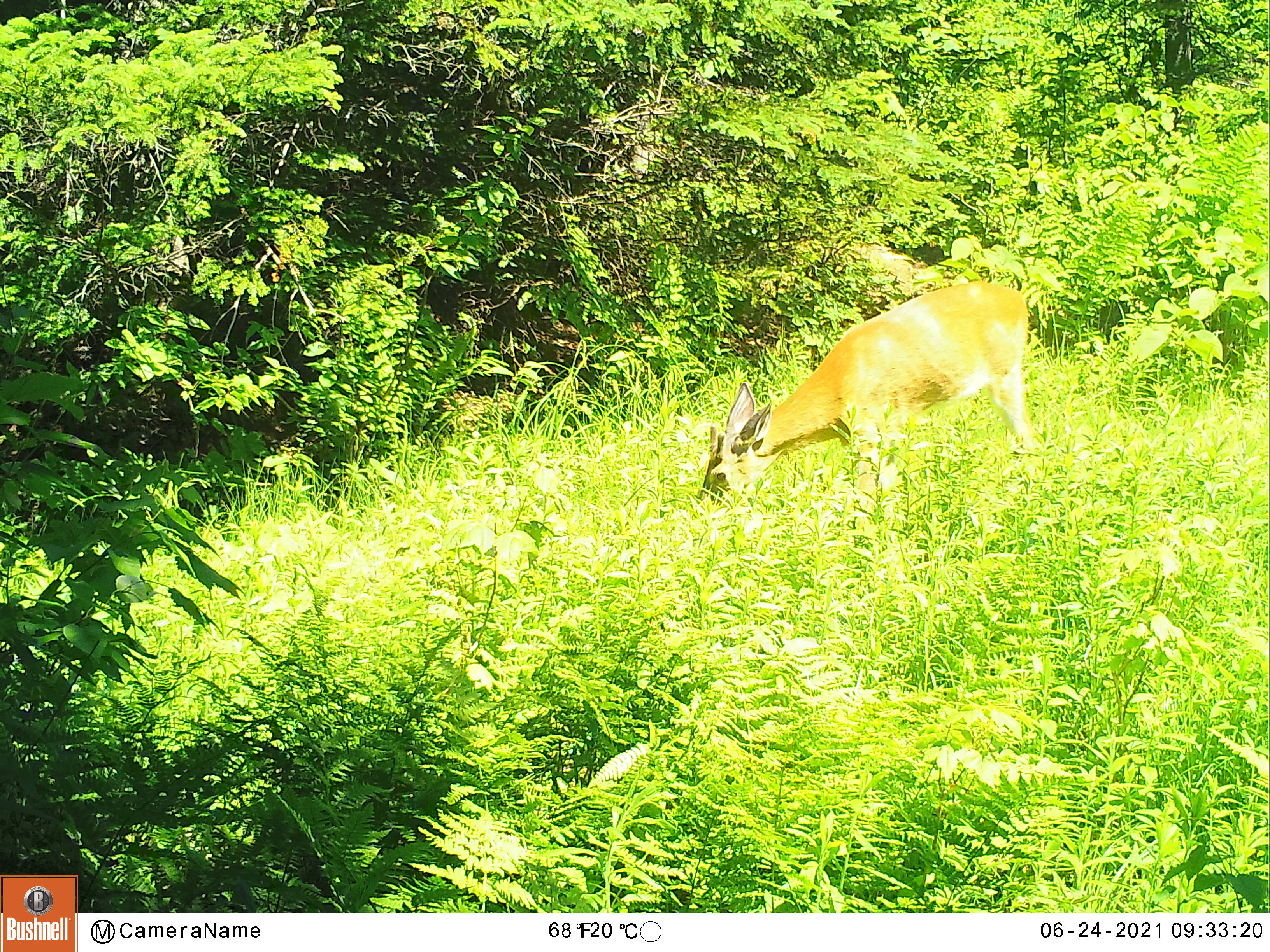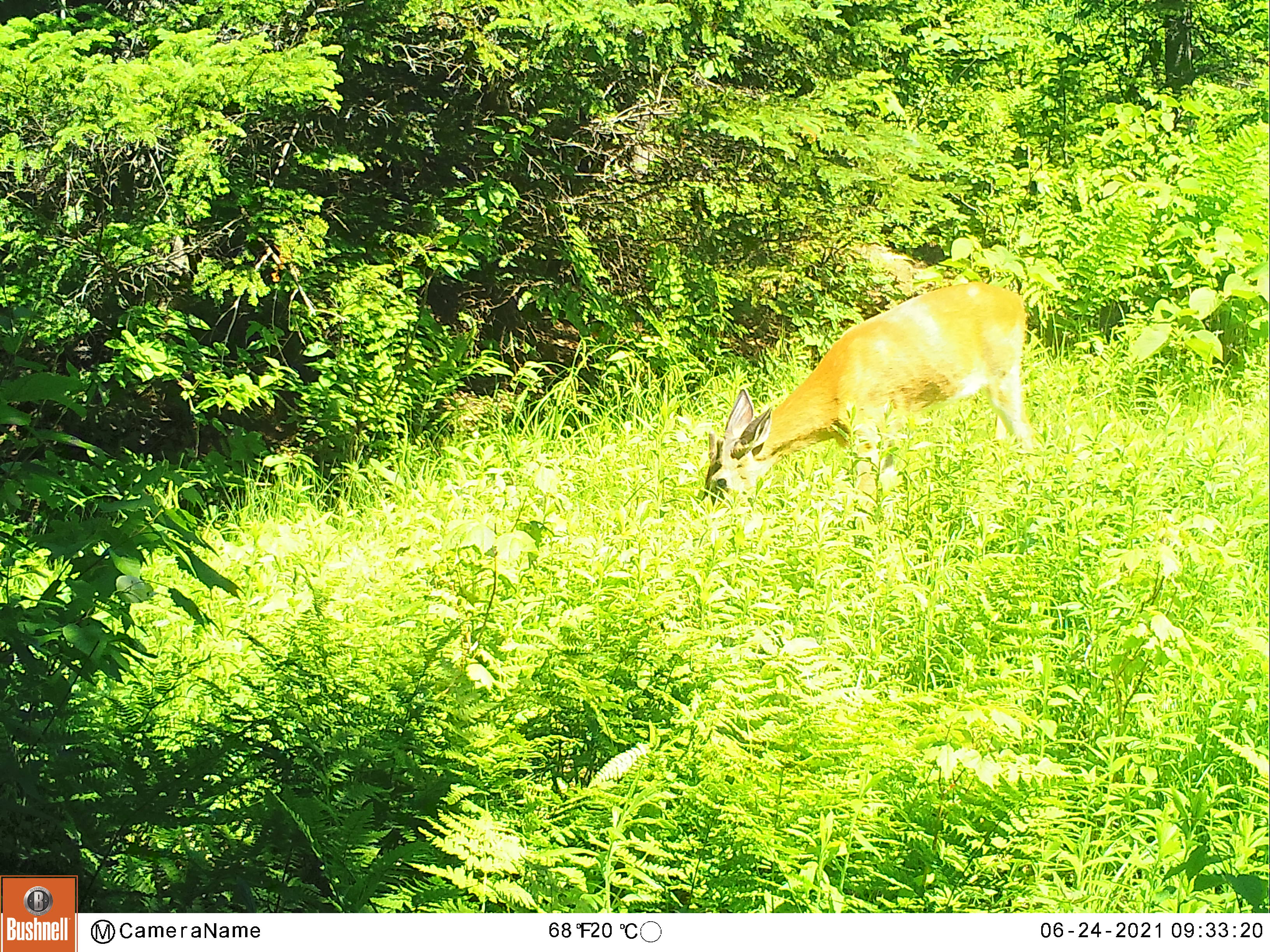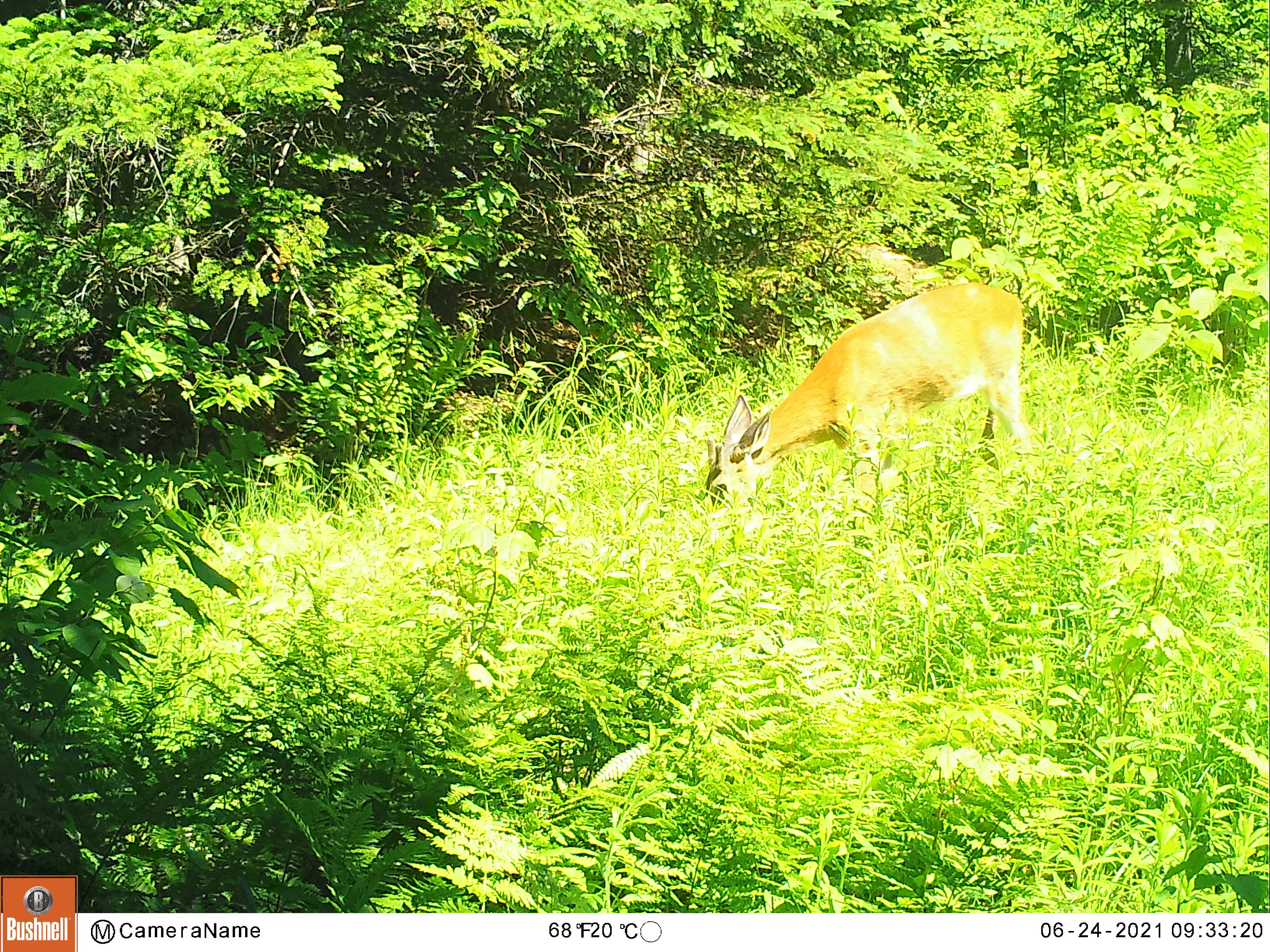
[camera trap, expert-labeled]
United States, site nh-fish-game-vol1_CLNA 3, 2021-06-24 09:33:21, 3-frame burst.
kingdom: Animalia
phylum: Chordata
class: Mammalia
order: Artiodactyla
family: Cervidae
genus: Odocoileus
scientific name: Odocoileus virginianus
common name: white-tailed deer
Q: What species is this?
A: White-tailed deer (Odocoileus virginianus).